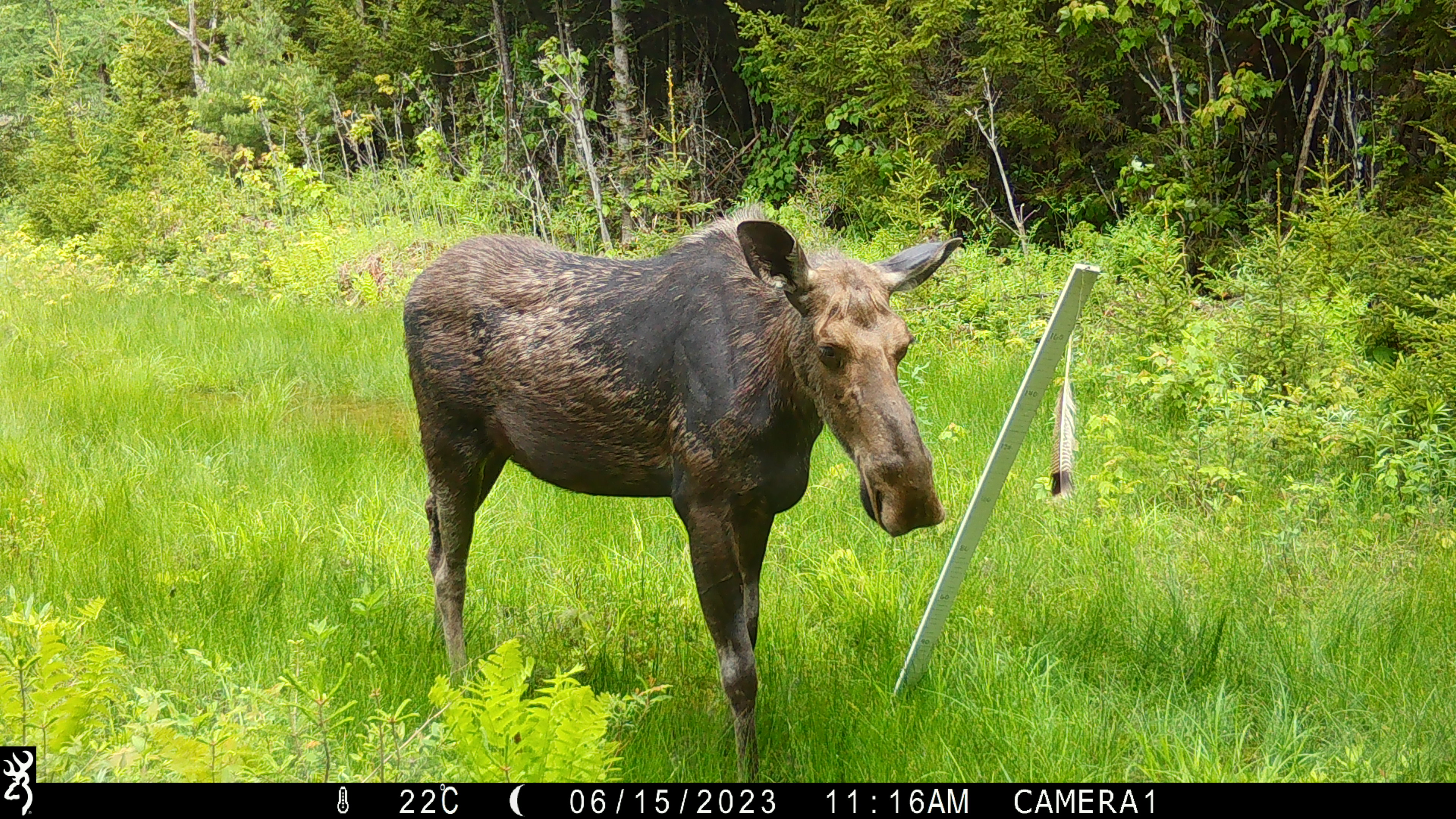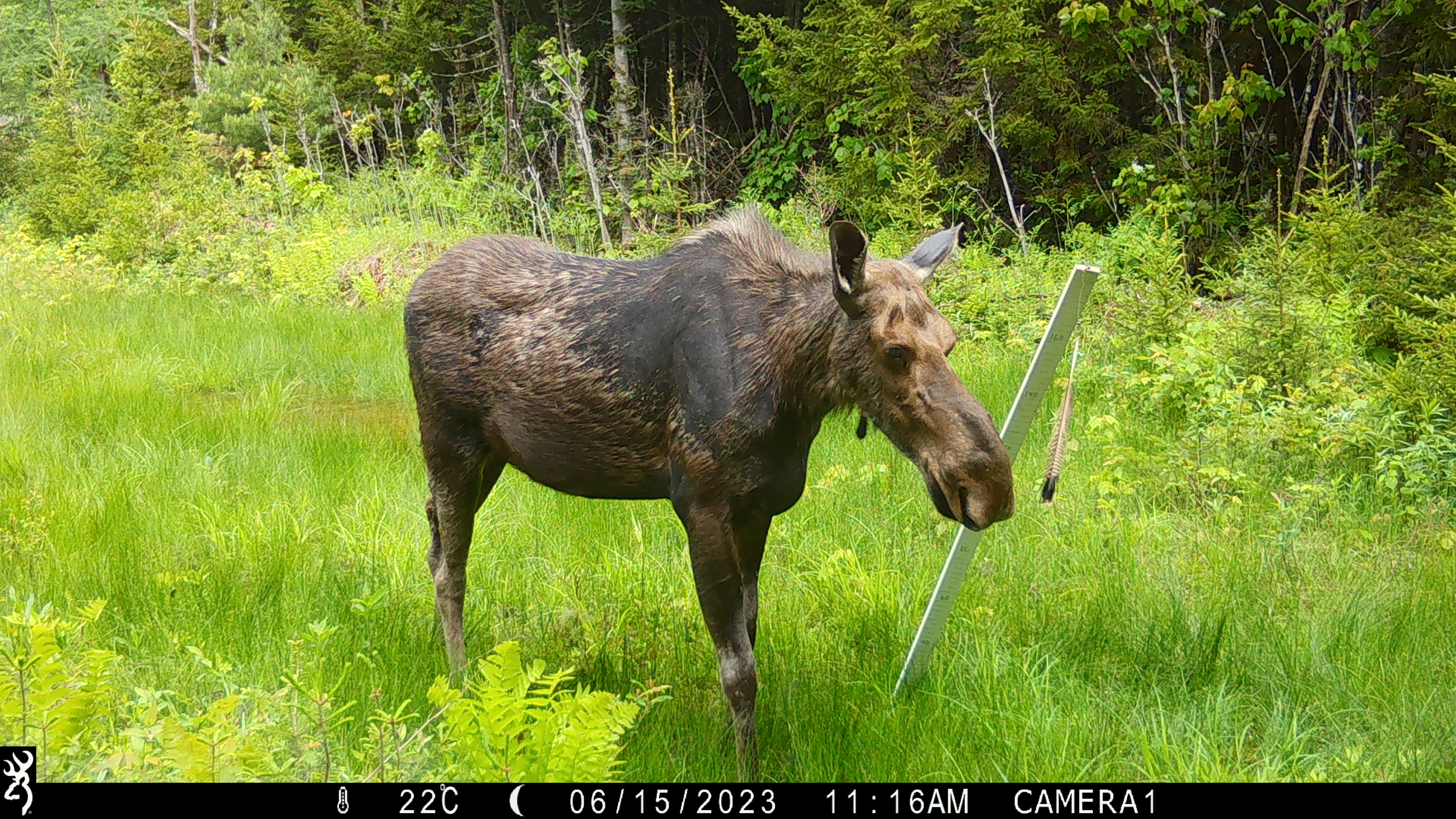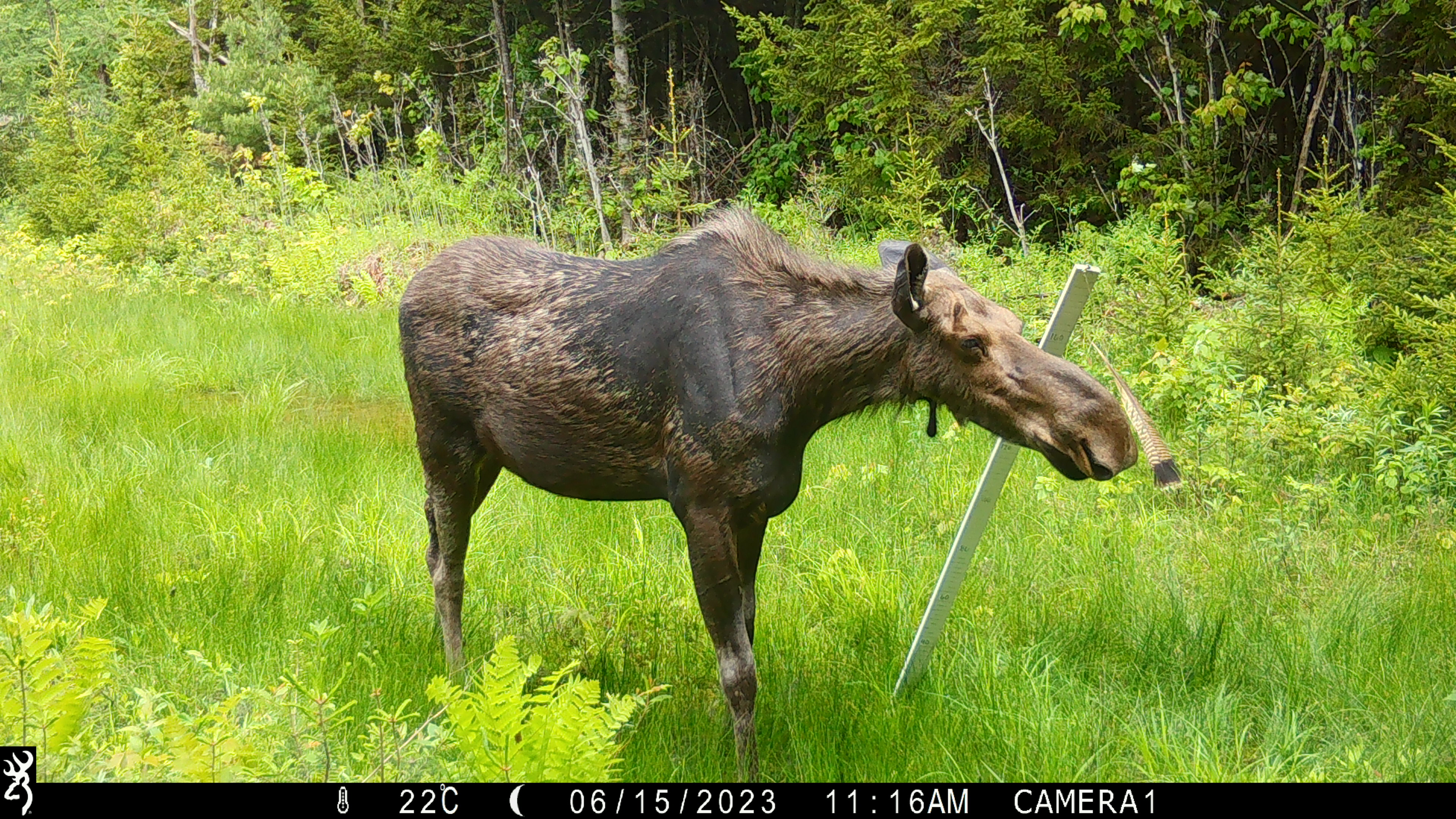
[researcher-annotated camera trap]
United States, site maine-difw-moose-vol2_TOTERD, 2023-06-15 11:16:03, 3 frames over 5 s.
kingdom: Animalia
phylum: Chordata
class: Mammalia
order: Artiodactyla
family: Cervidae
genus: Alces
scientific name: Alces alces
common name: moose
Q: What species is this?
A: Moose (Alces alces).